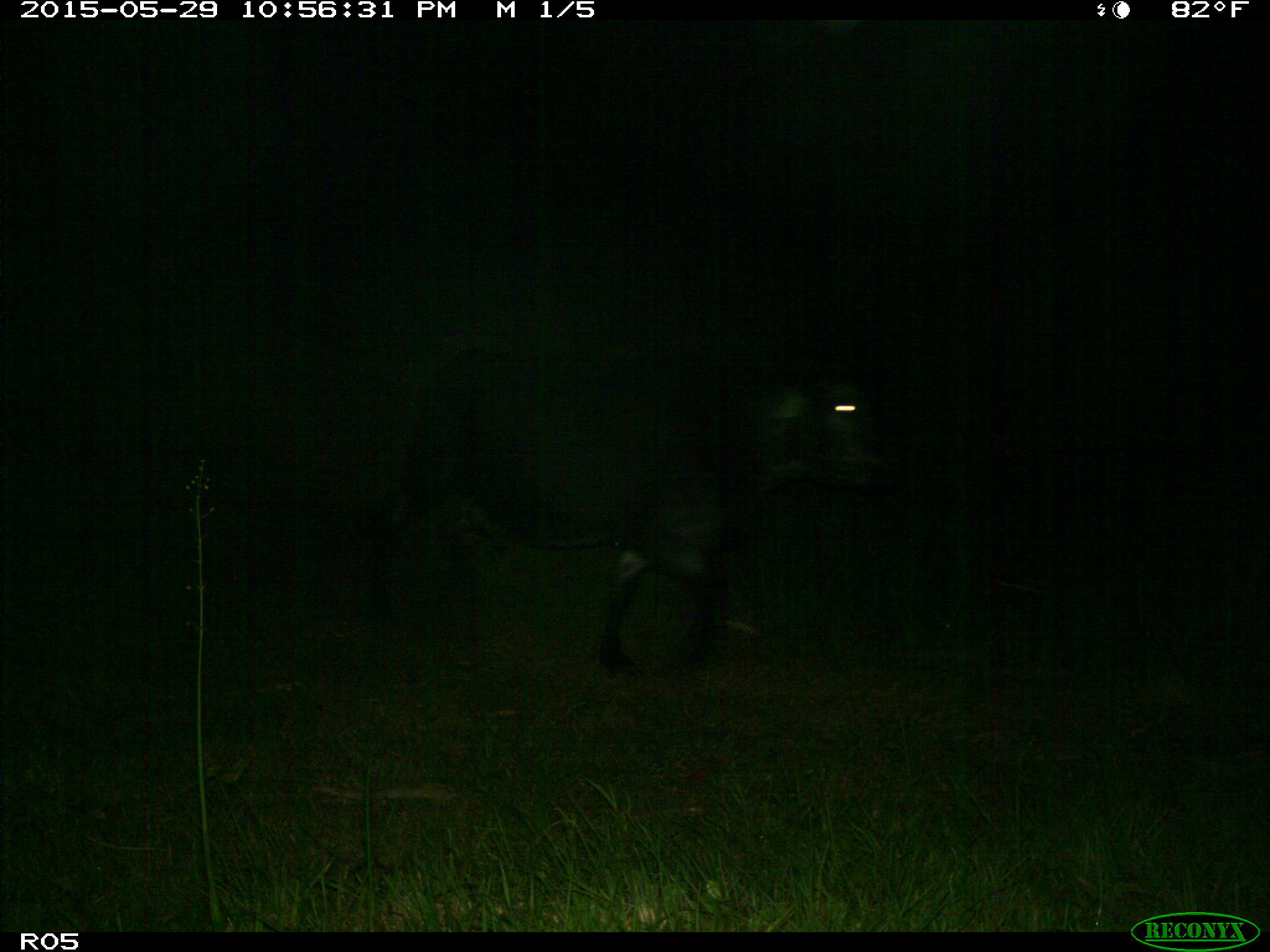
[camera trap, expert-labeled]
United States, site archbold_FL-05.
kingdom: Animalia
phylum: Chordata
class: Mammalia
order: Artiodactyla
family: Bovidae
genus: Bos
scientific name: Bos taurus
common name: domestic cow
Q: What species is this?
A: Bos taurus (domestic cow).